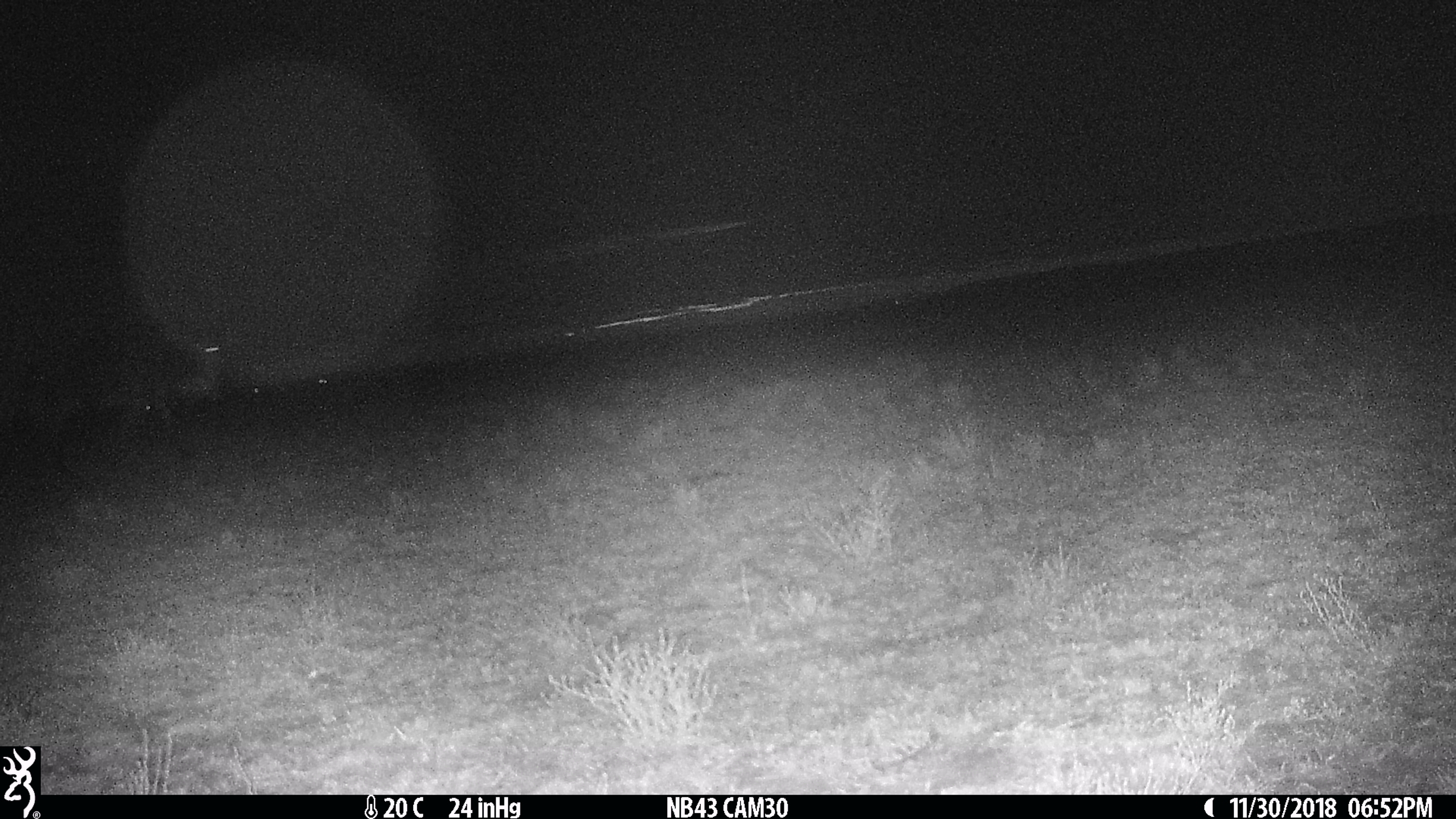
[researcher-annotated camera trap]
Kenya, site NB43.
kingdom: Animalia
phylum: Chordata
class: Mammalia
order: Artiodactyla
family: Bovidae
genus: Connochaetes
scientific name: Connochaetes taurinus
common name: blue wildebeest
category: wildebeest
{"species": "wildebeest (blue wildebeest) (Connochaetes taurinus)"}